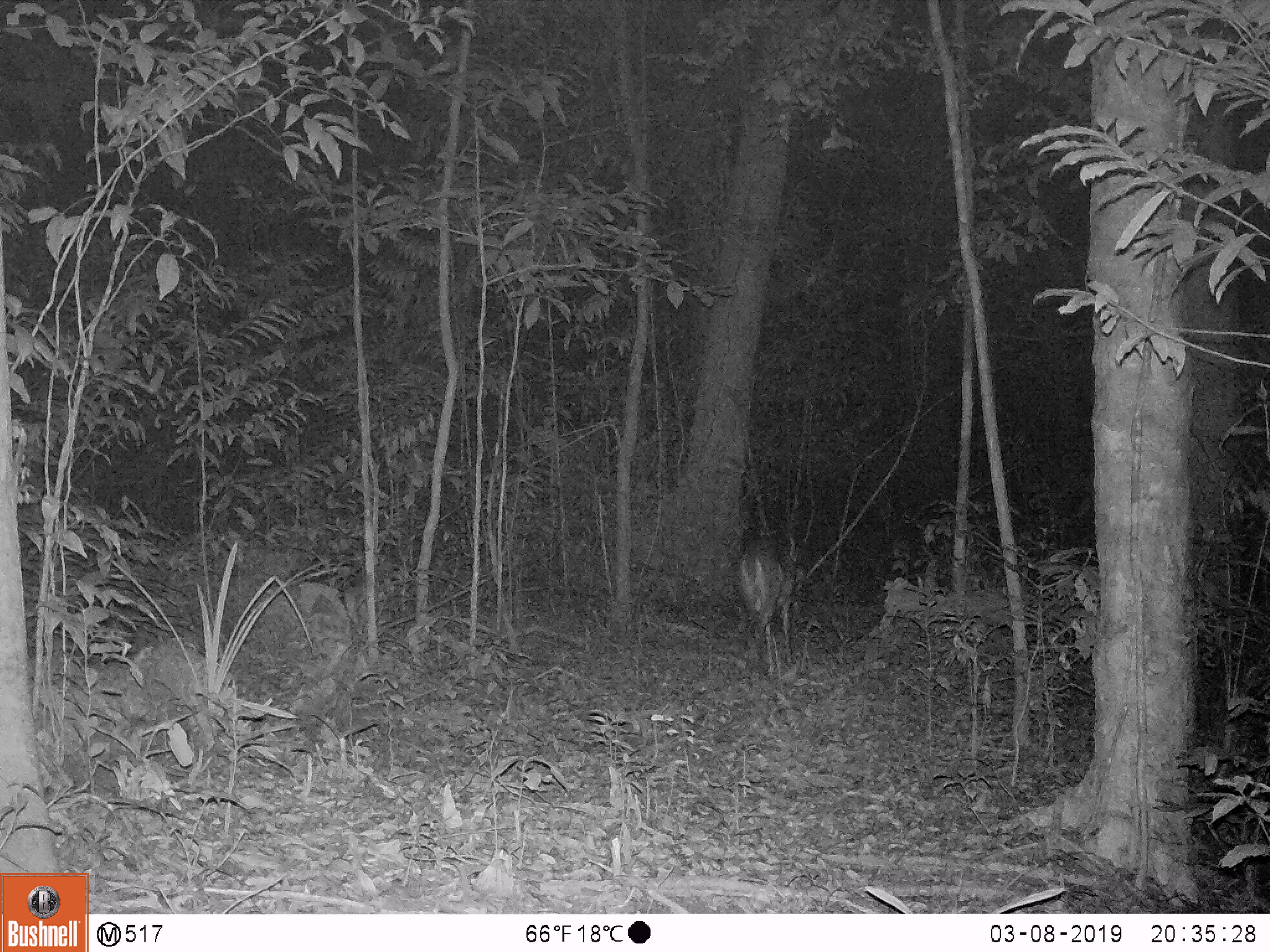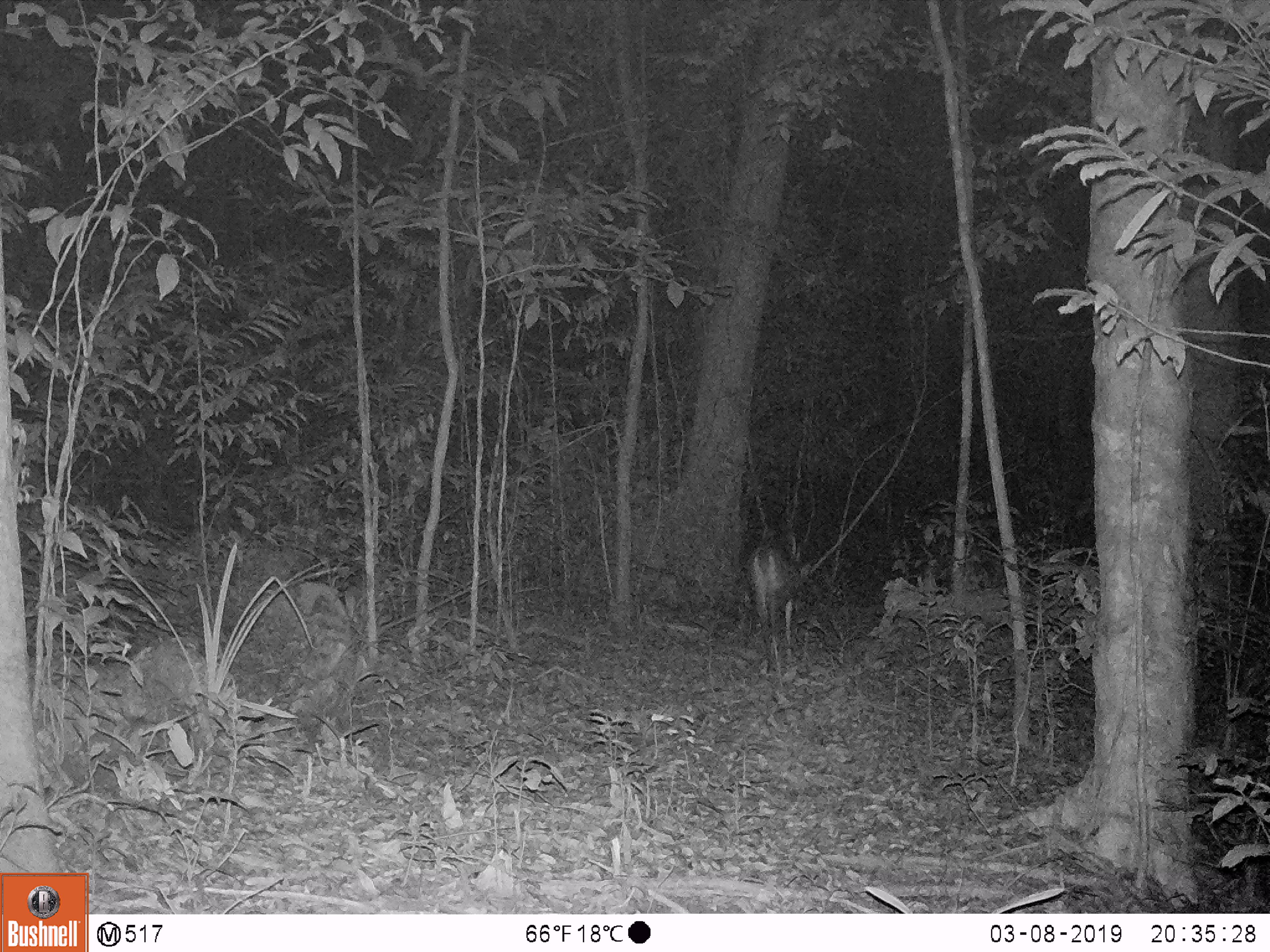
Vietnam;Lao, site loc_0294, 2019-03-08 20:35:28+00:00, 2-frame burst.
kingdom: Animalia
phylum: Chordata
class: Mammalia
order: Artiodactyla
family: Cervidae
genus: Muntiacus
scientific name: Muntiacus vuquangensis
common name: large-antlered muntjac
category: large antlered muntjac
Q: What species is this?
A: Large antlered muntjac (large-antlered muntjac) (Muntiacus vuquangensis).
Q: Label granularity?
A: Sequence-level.